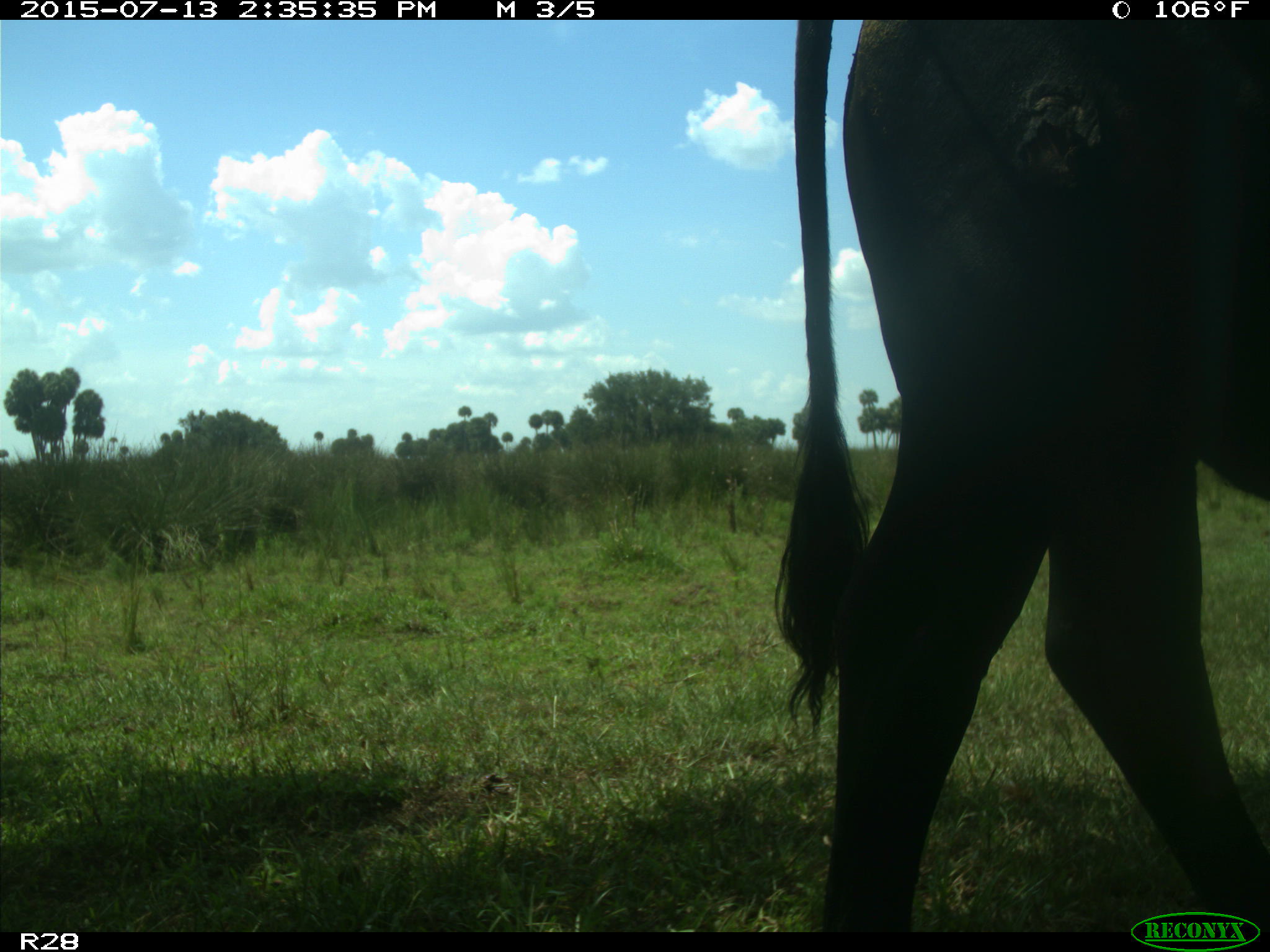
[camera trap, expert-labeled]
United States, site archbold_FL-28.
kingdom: Animalia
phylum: Chordata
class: Mammalia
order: Artiodactyla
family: Bovidae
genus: Bos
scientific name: Bos taurus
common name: domestic cow